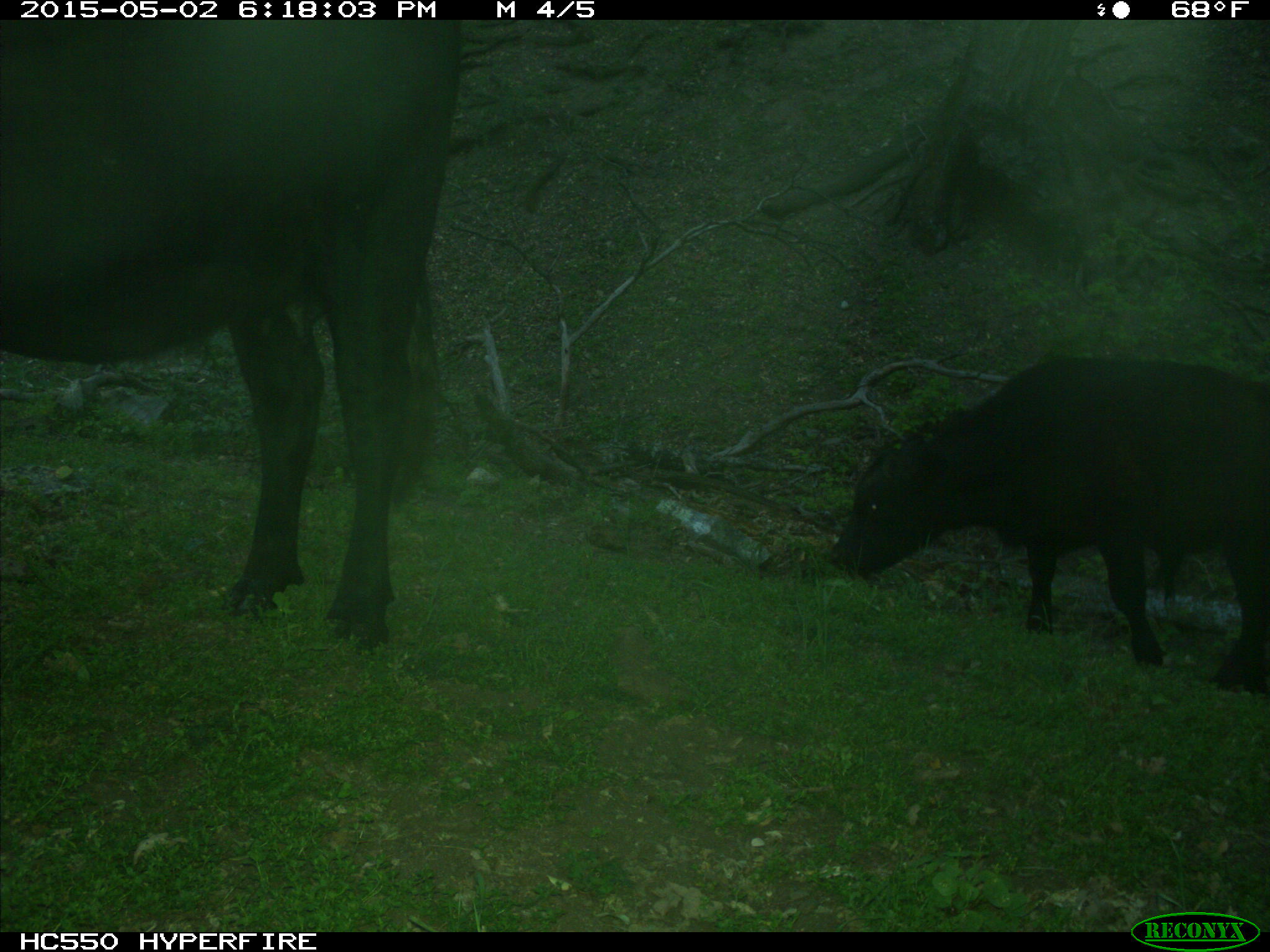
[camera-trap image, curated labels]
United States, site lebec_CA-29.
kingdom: Animalia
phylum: Chordata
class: Mammalia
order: Artiodactyla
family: Bovidae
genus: Bos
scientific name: Bos taurus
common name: domestic cow